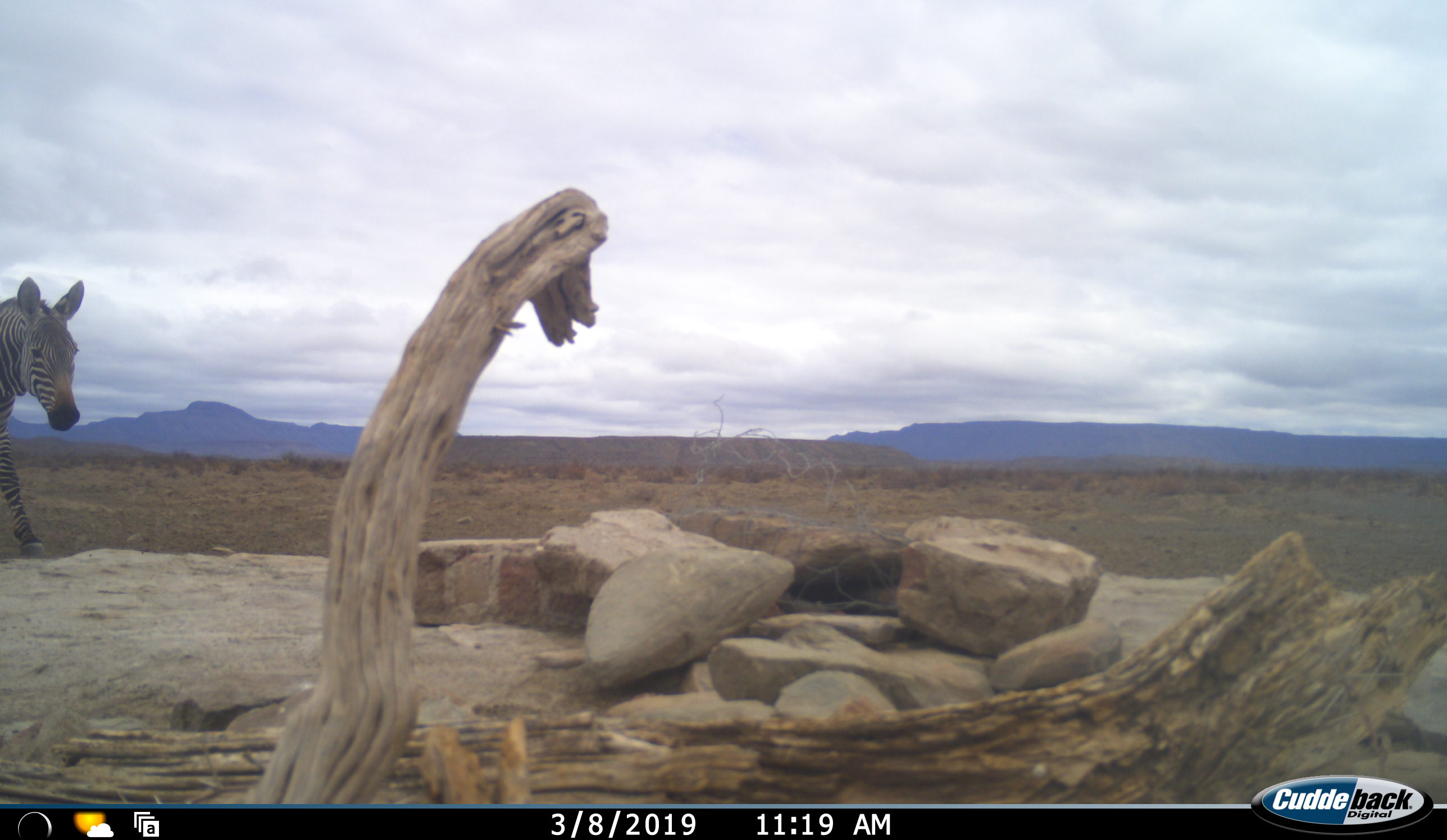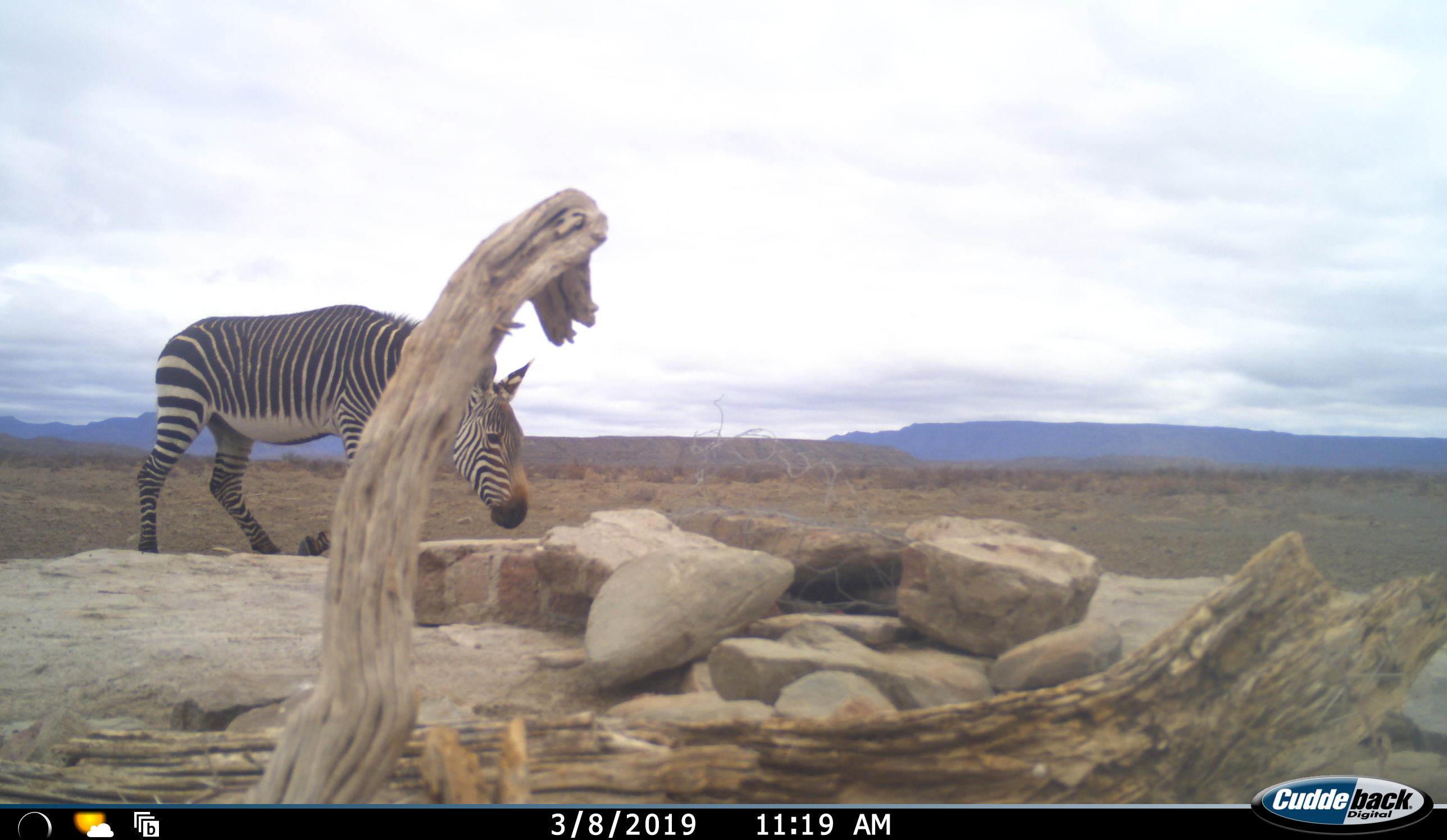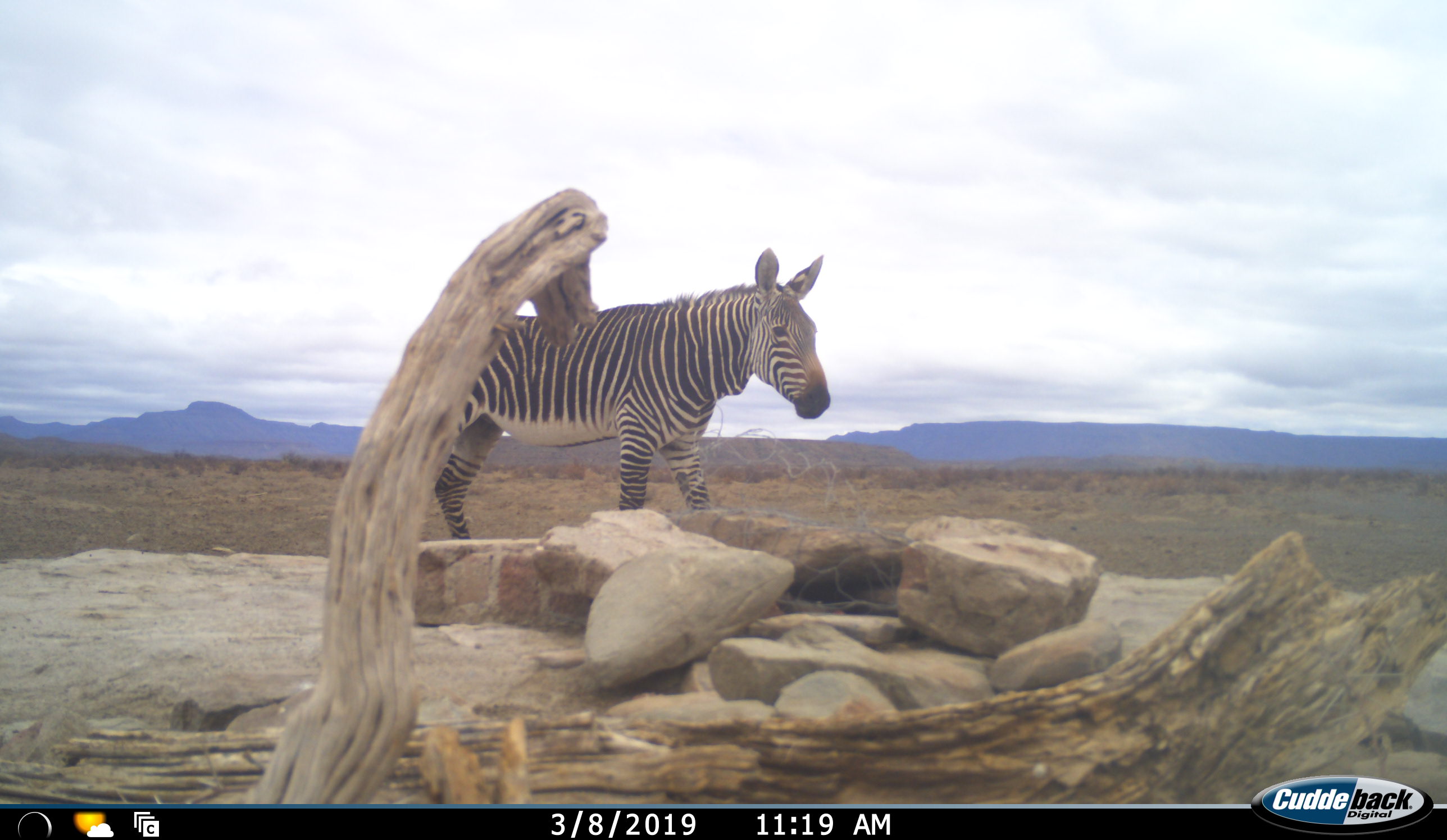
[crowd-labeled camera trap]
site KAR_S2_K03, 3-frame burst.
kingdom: Animalia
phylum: Chordata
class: Mammalia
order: Perissodactyla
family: Equidae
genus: Equus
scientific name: Equus zebra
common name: mountain zebra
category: zebramountain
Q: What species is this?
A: Zebramountain (mountain zebra) (Equus zebra).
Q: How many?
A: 1.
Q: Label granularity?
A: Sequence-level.